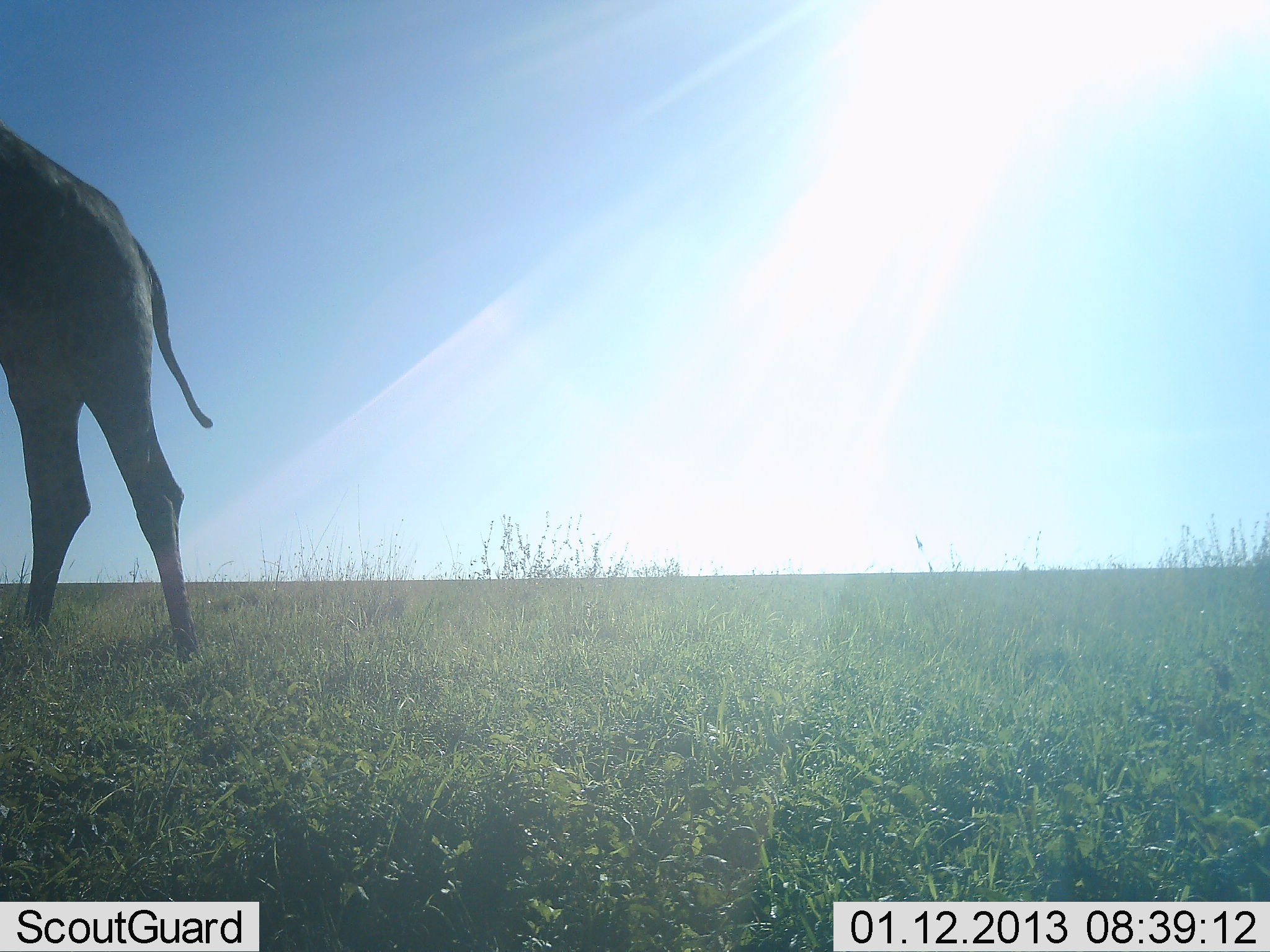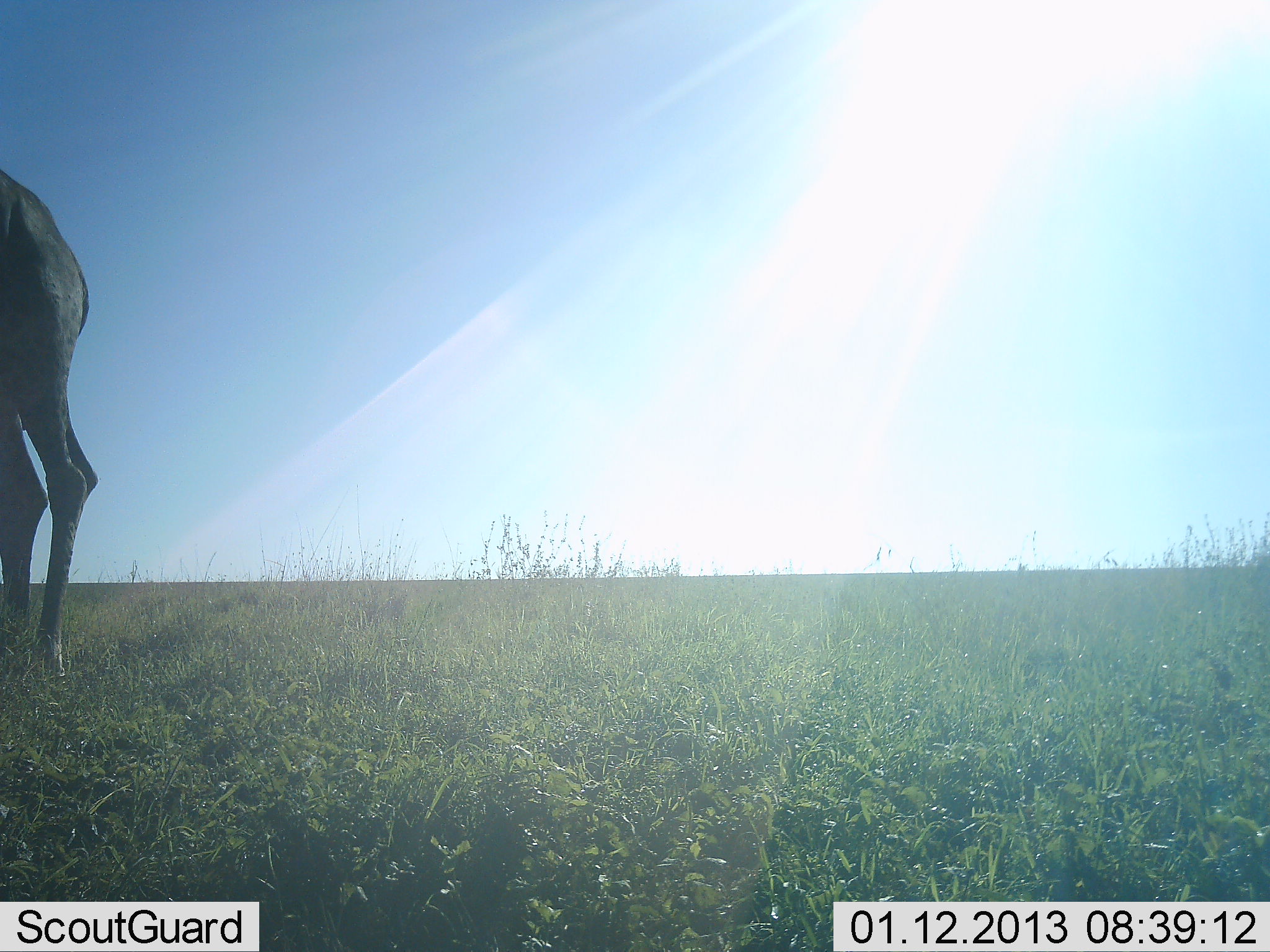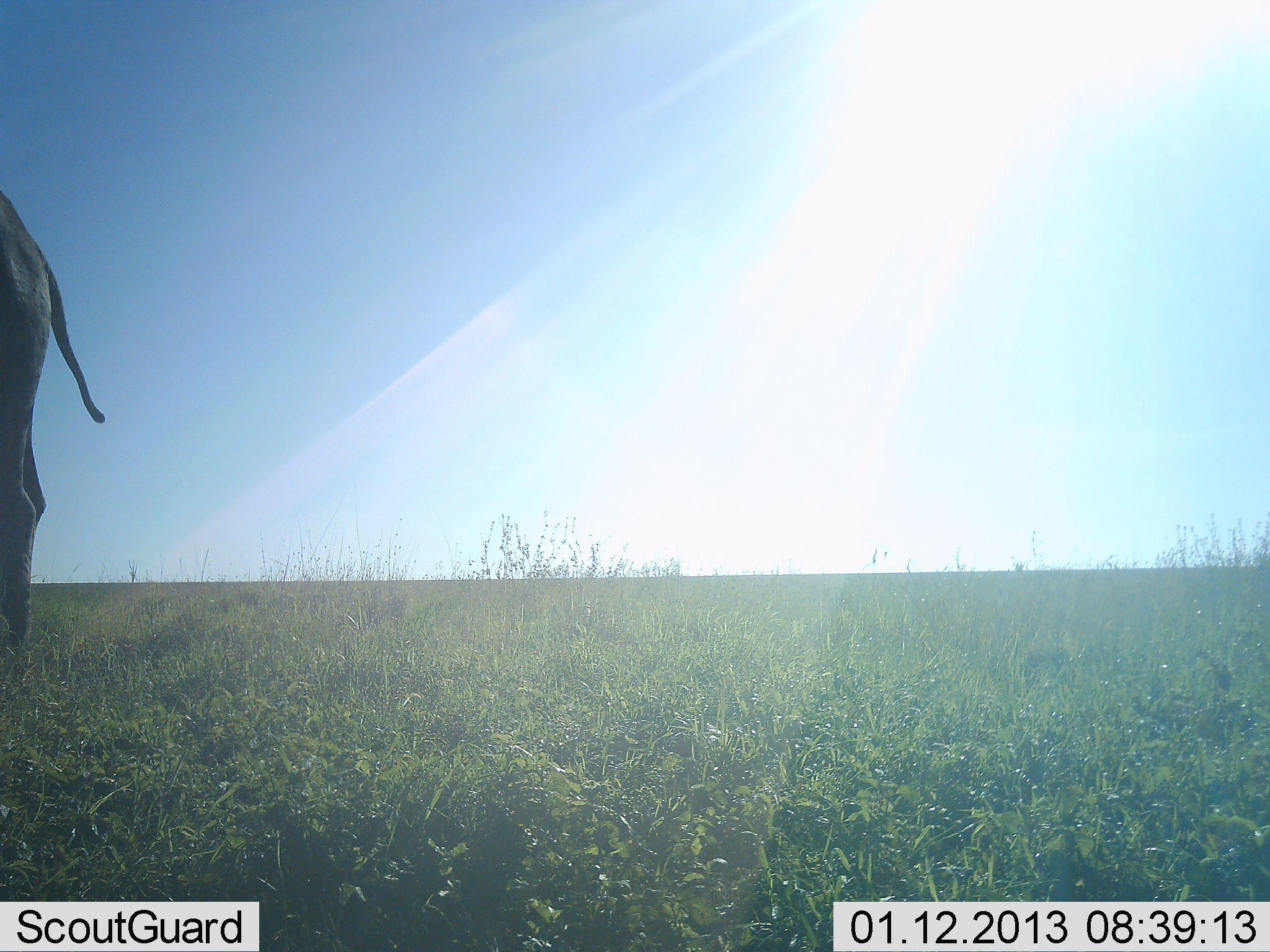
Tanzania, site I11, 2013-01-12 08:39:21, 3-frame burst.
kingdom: Animalia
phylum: Chordata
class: Mammalia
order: Artiodactyla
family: Giraffidae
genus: Giraffa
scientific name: Giraffa camelopardalis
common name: giraffe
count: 1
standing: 25%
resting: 0%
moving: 75%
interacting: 0%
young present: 0%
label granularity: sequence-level